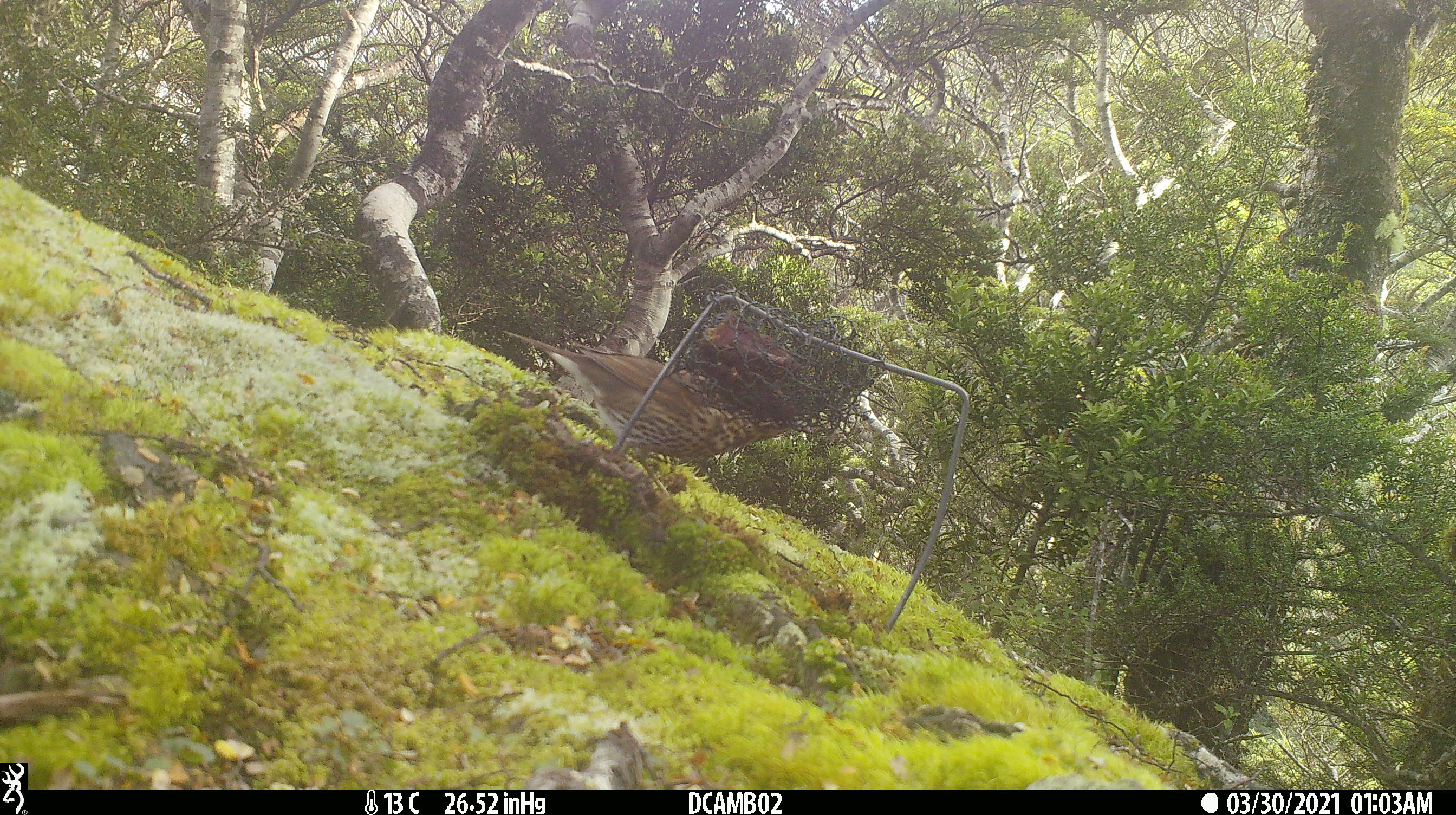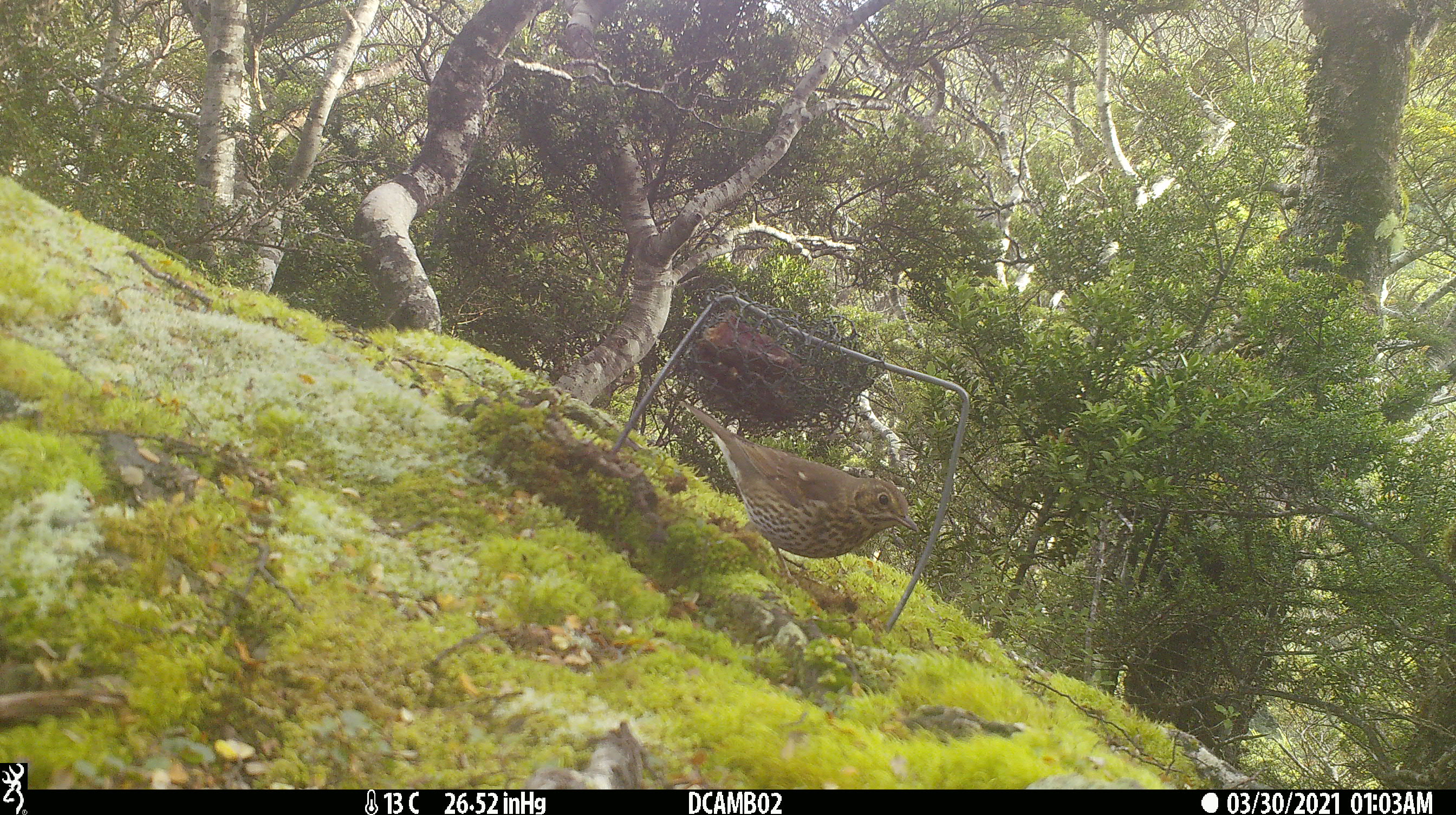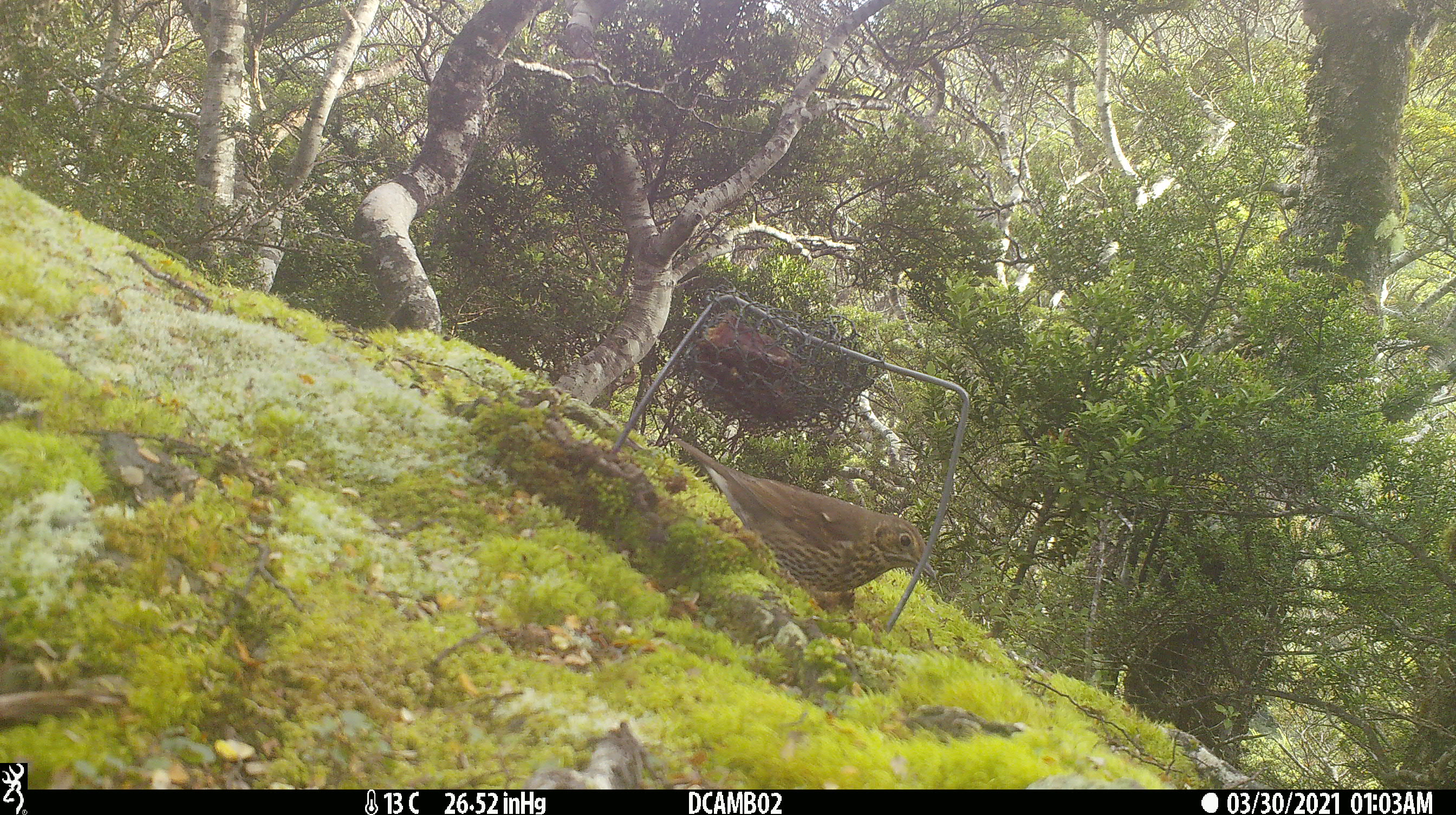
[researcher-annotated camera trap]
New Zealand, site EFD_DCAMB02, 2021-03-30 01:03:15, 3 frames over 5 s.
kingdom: Animalia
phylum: Chordata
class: Aves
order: Passeriformes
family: Turdidae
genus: Turdus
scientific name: Turdus philomelos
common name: song thrush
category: thrush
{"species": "thrush (song thrush) (Turdus philomelos)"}